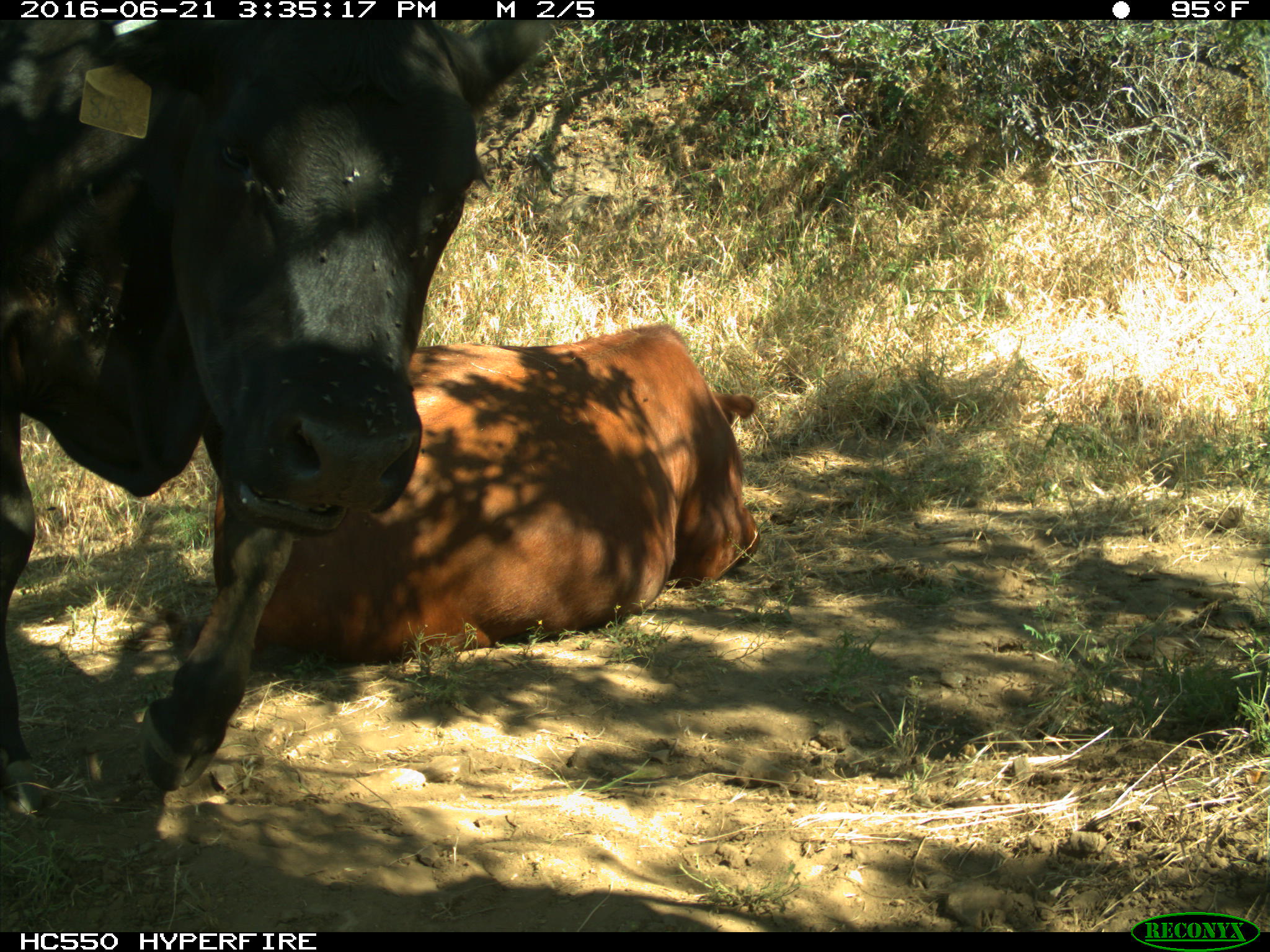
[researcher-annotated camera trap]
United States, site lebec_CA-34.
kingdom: Animalia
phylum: Chordata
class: Mammalia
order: Artiodactyla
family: Bovidae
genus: Bos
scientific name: Bos taurus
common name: domestic cow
Bos taurus (domestic cow).